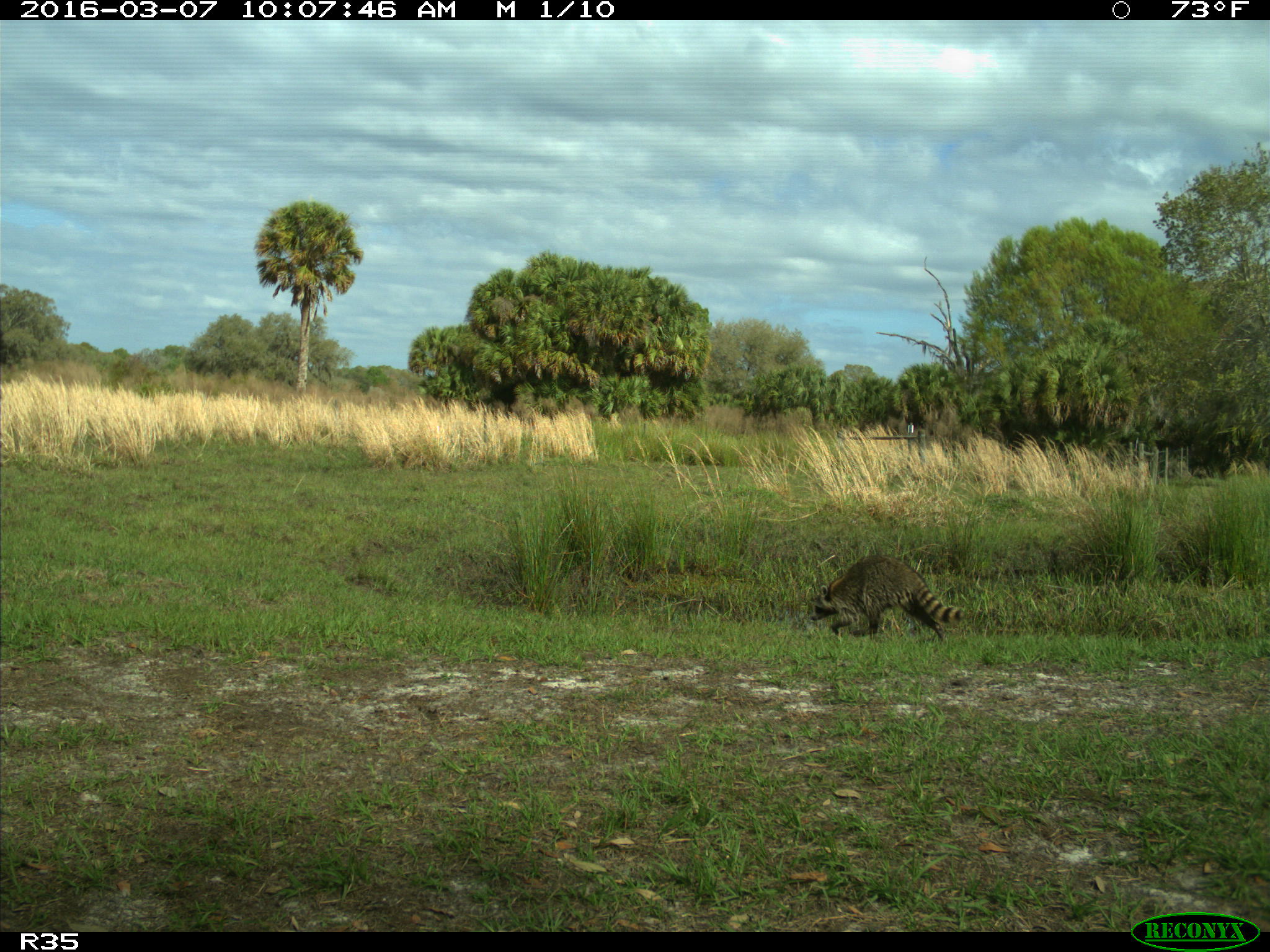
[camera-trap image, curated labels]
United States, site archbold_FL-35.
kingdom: Animalia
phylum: Chordata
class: Mammalia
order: Carnivora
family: Procyonidae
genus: Procyon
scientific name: Procyon lotor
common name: common raccoon